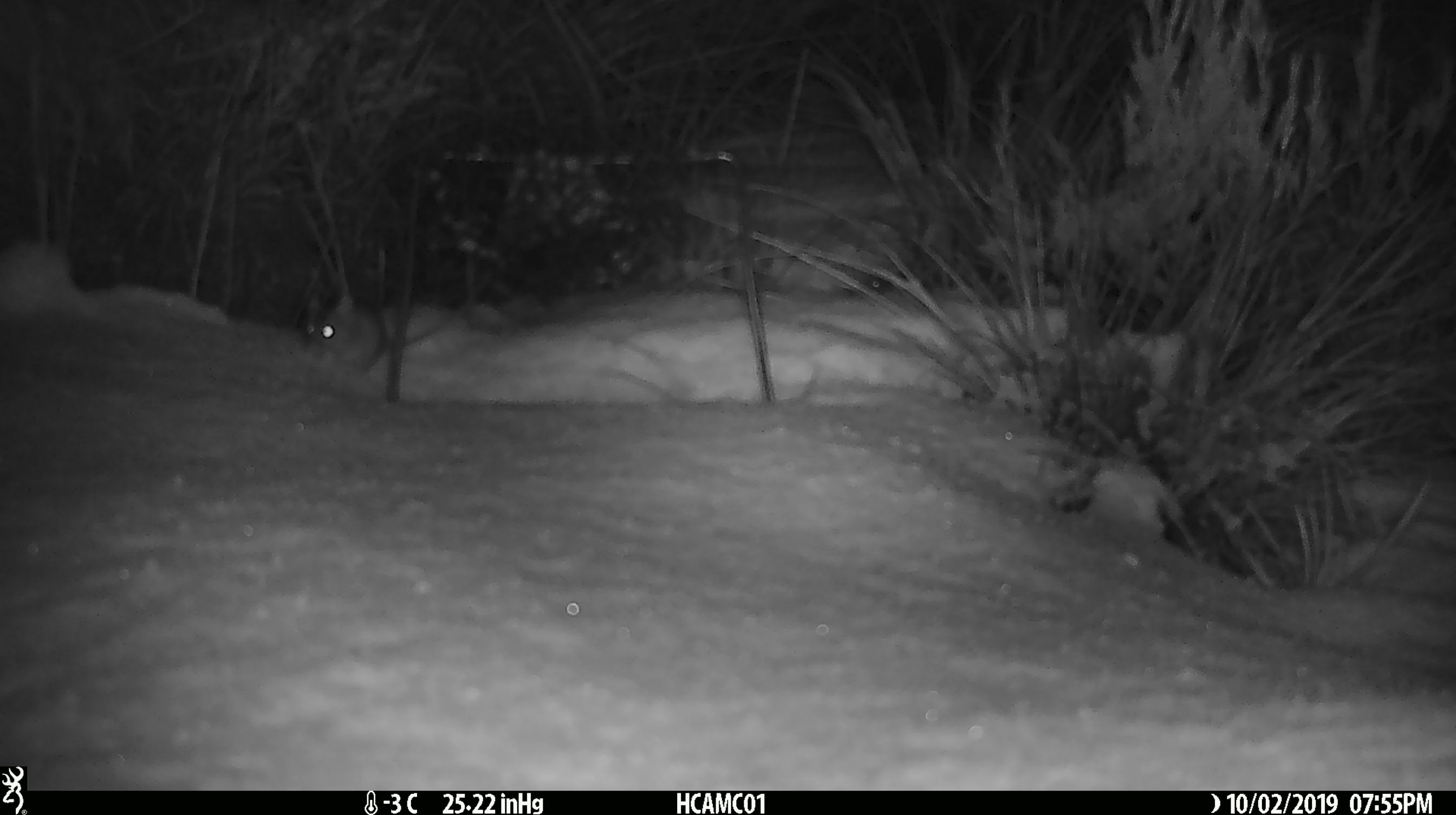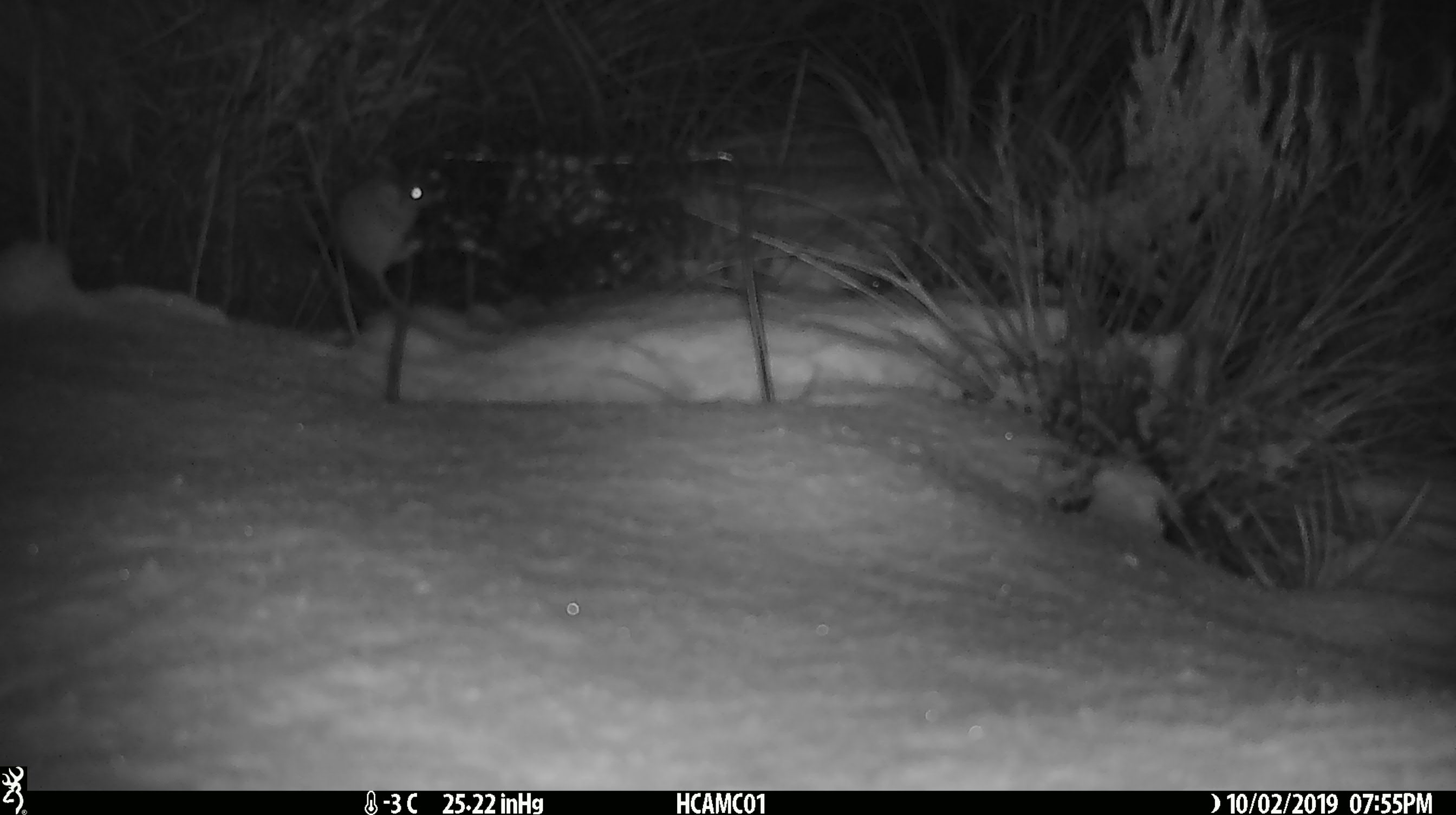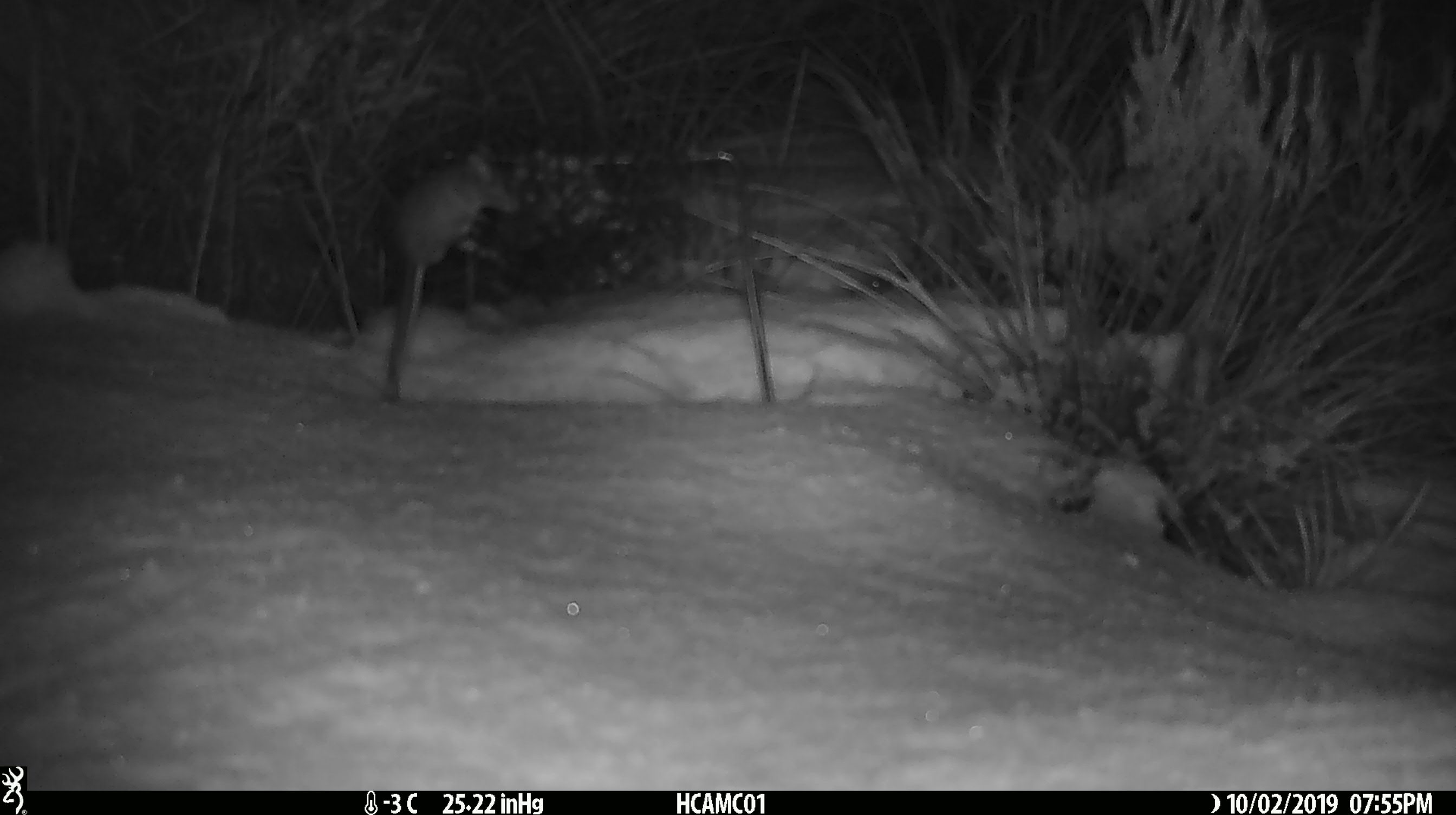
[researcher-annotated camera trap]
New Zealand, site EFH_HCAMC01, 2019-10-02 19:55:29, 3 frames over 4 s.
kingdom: Animalia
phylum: Chordata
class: Mammalia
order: Rodentia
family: Muridae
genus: Mus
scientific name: Mus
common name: mouse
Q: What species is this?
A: Mouse (Mus).